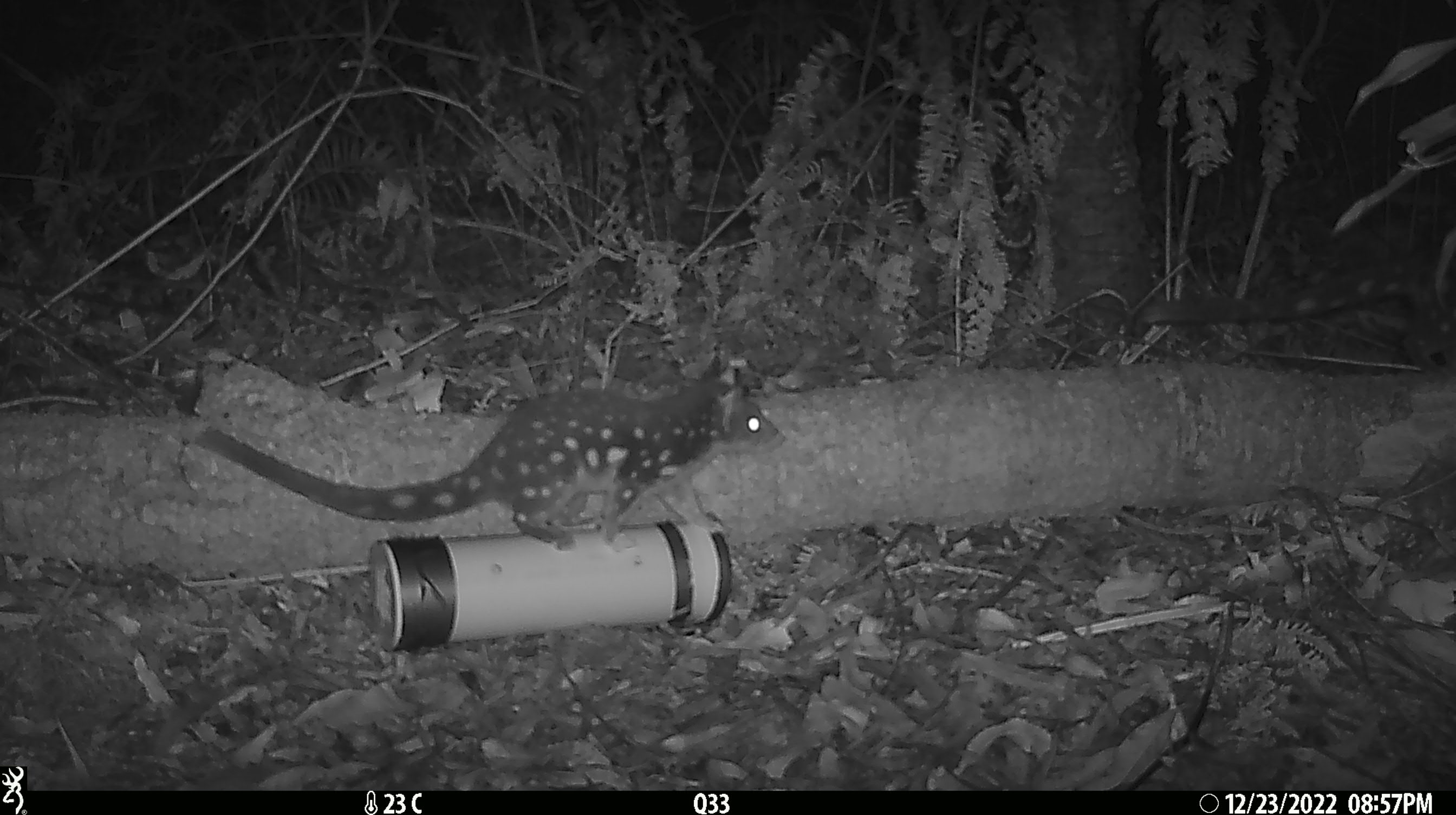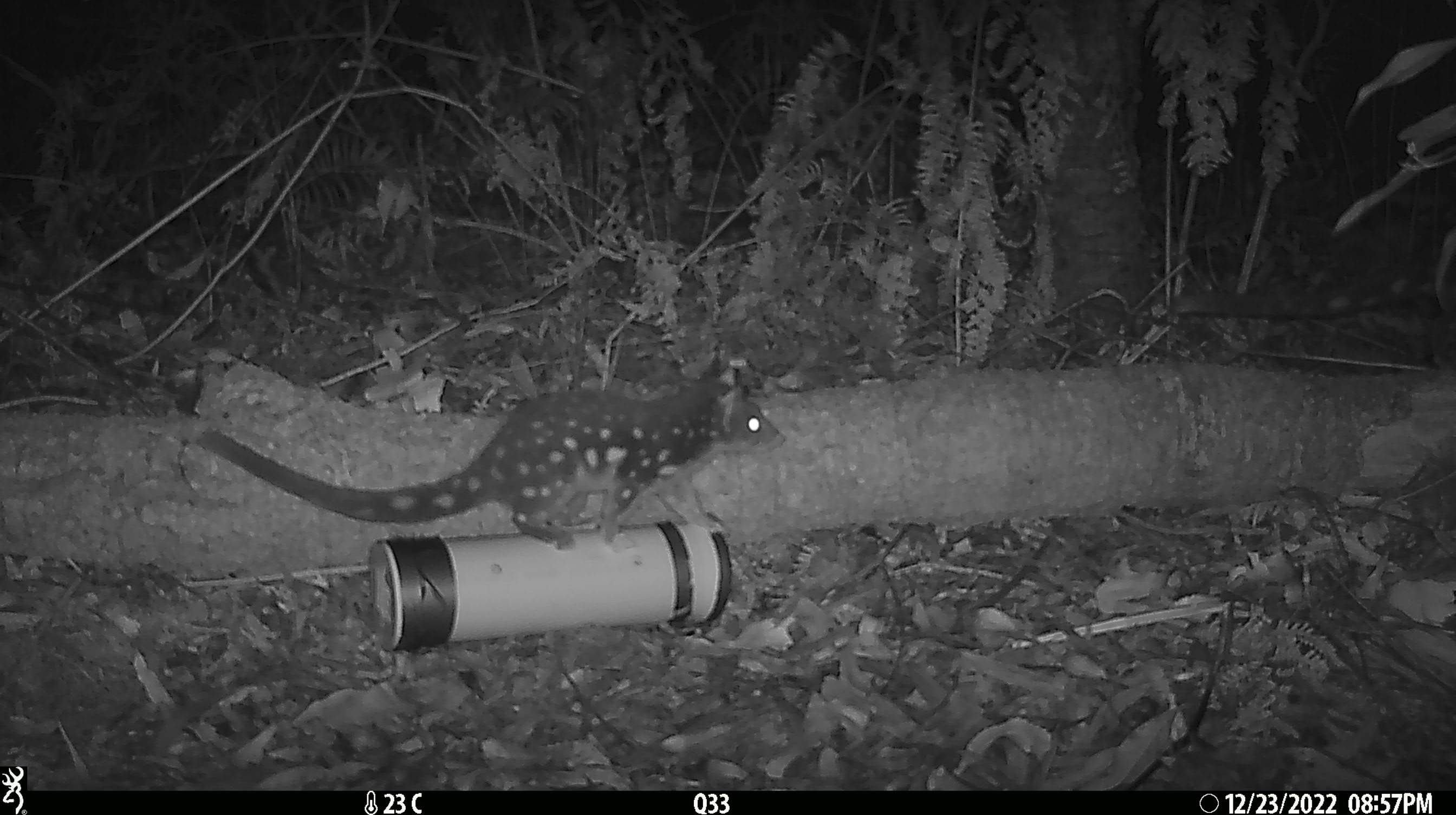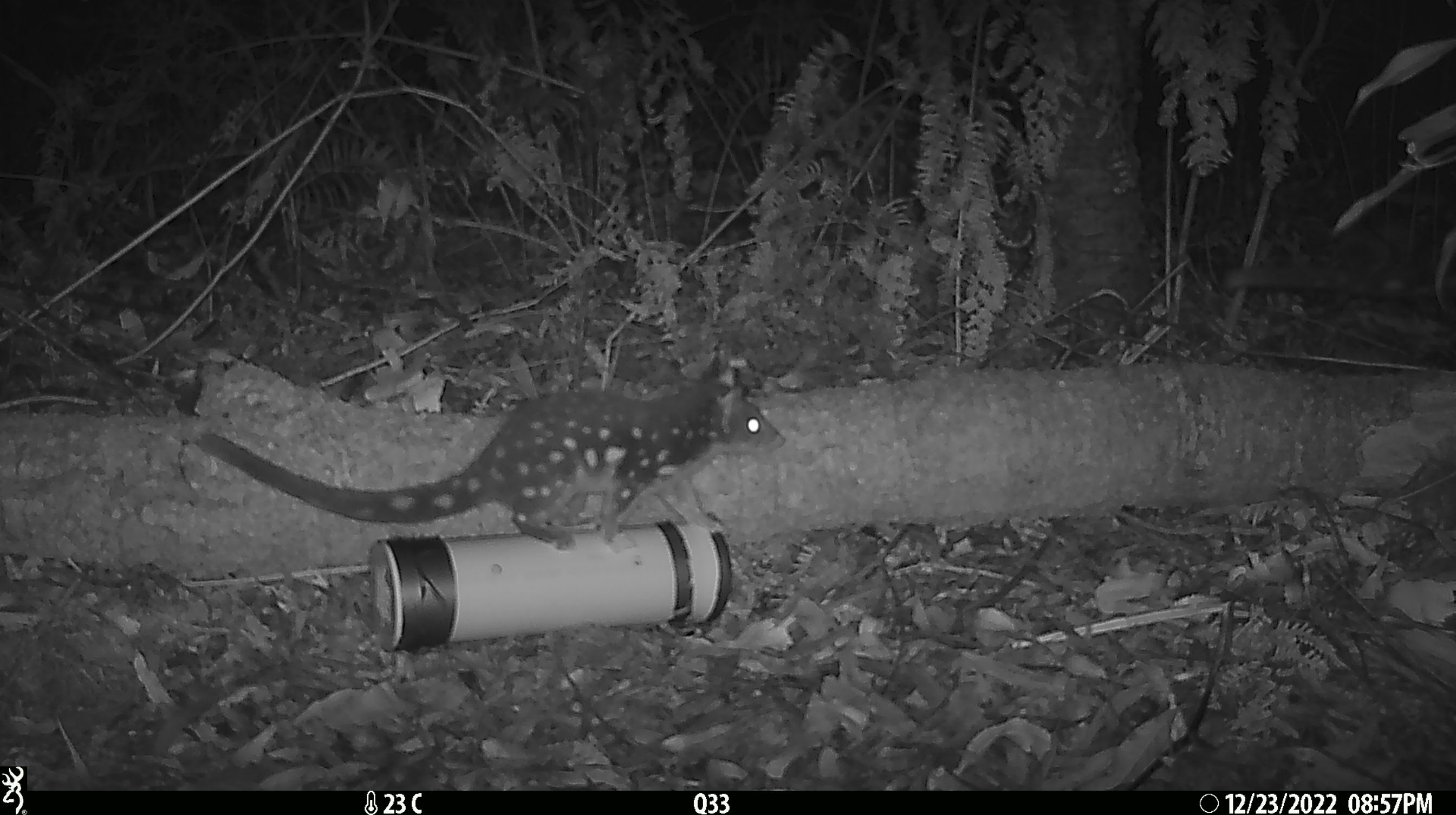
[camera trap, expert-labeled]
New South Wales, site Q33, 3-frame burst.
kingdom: Animalia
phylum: Chordata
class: Mammalia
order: Dasyuromorphia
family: Dasyuridae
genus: Dasyurus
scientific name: Dasyurus maculatus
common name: spotted-tailed quoll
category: quoll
Quoll (spotted-tailed quoll) (Dasyurus maculatus).